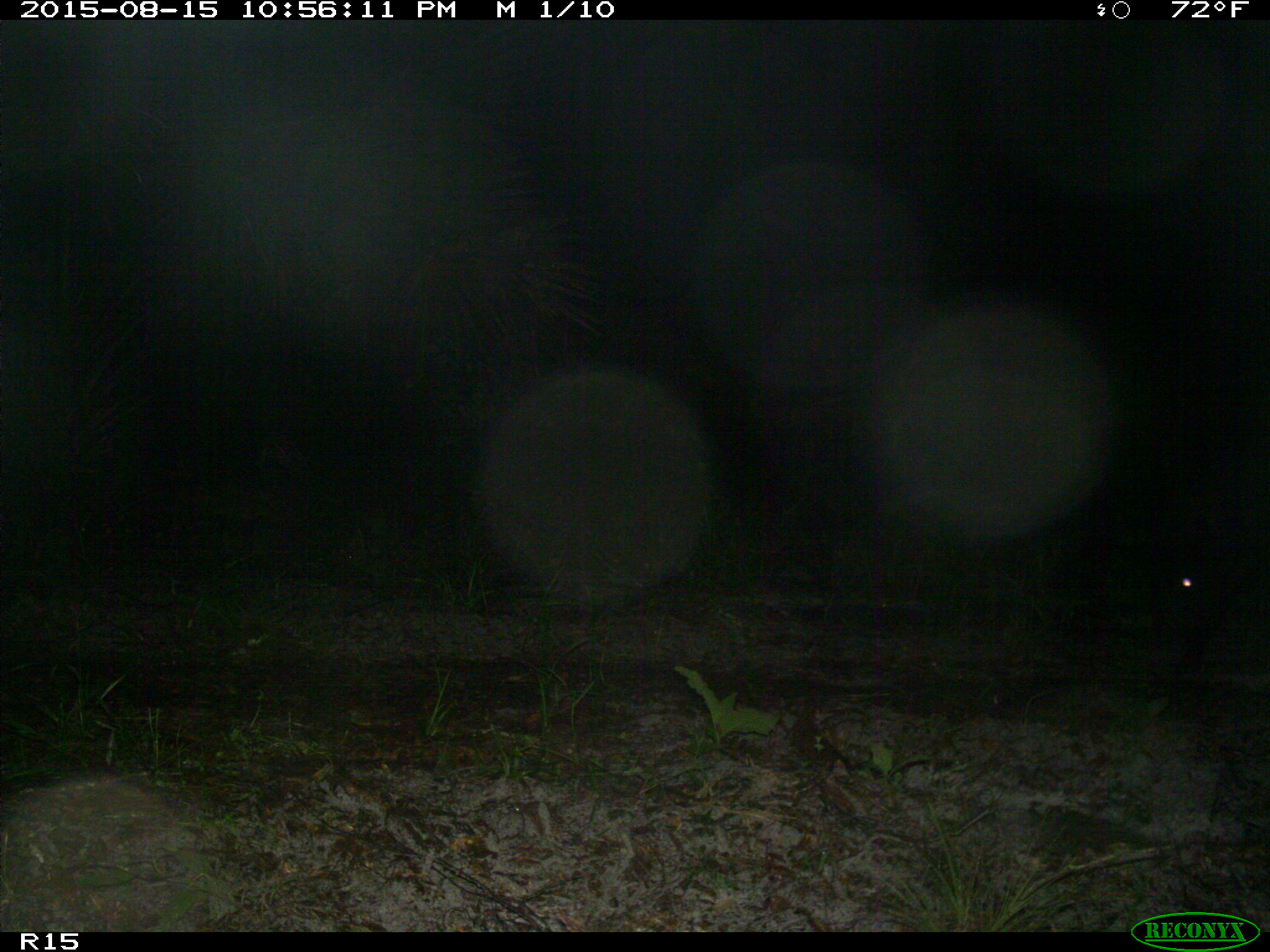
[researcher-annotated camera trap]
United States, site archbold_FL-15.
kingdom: Animalia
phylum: Chordata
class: Mammalia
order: Artiodactyla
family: Suidae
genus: Sus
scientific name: Sus scrofa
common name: wild boar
Sus scrofa (wild boar).